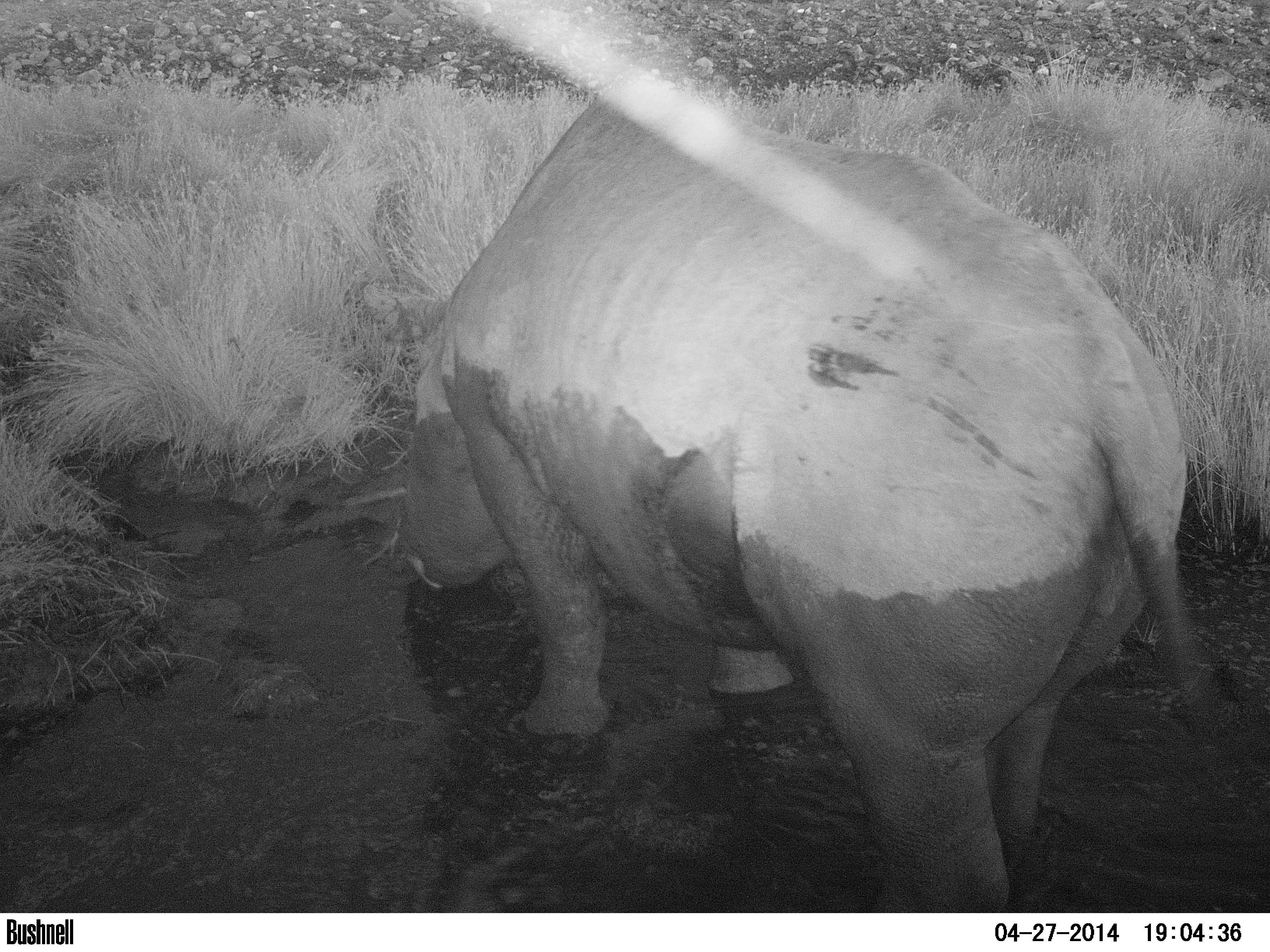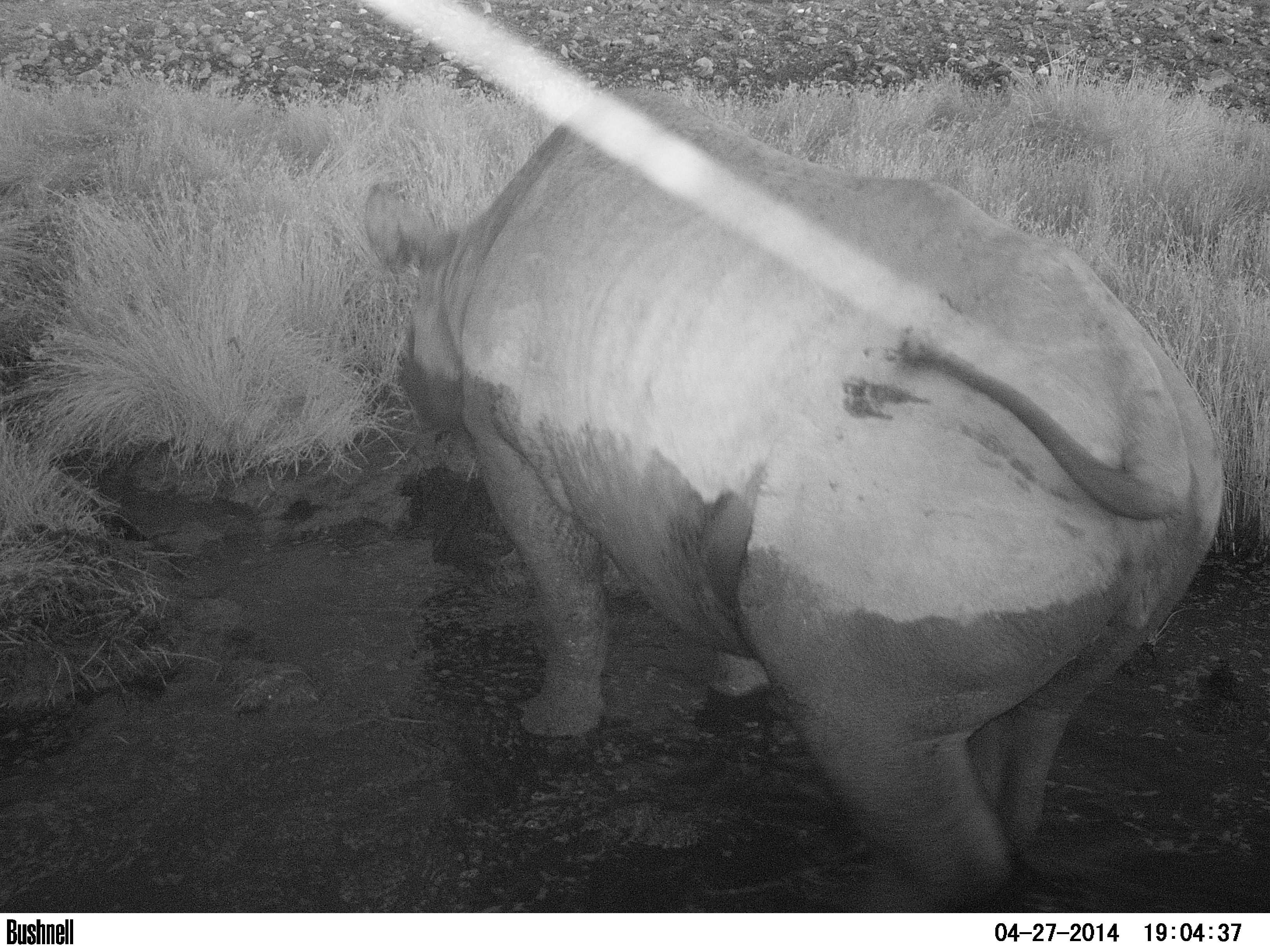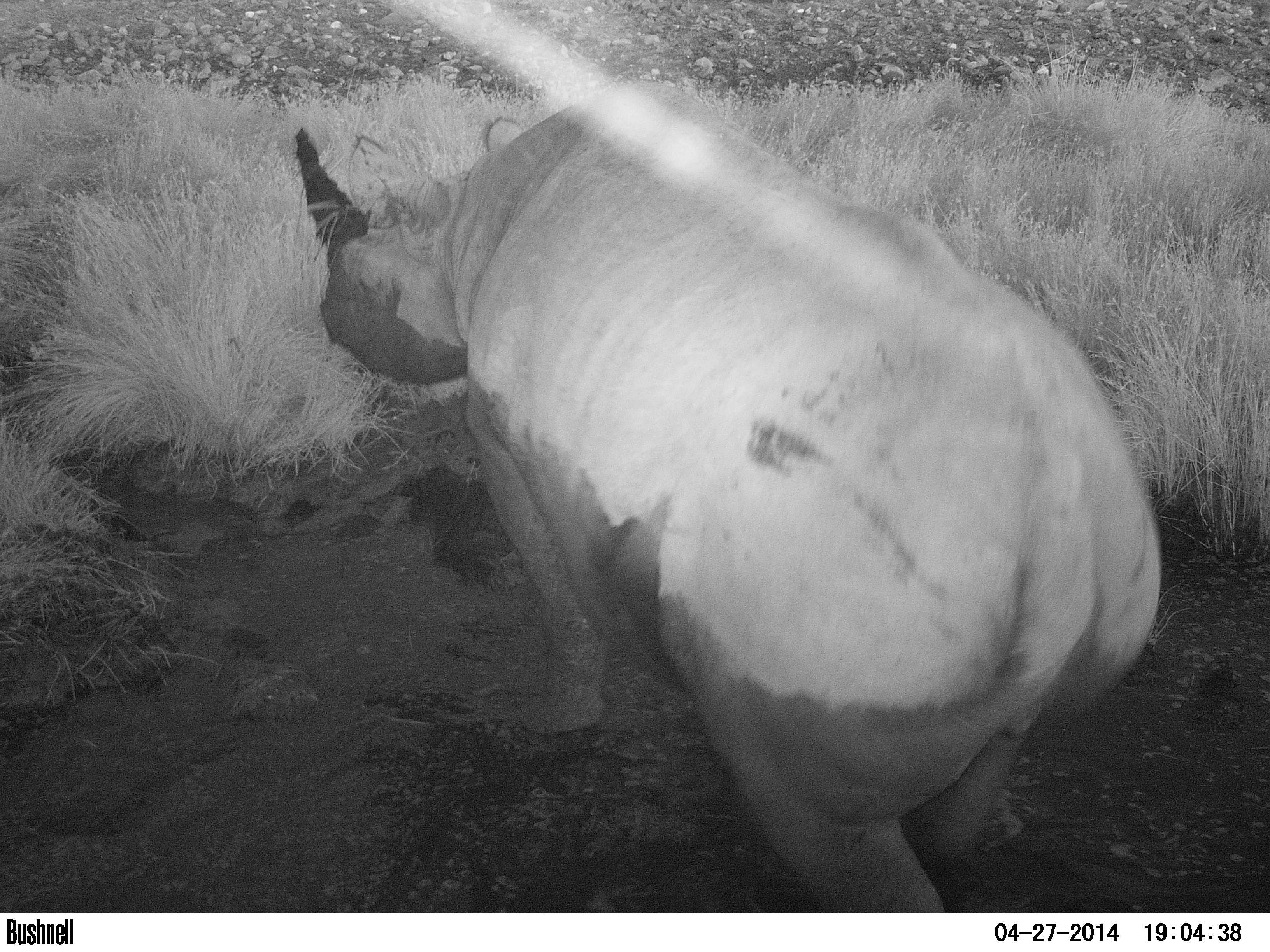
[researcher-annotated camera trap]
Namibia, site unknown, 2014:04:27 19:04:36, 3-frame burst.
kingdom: Animalia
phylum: Chordata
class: Mammalia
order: Perissodactyla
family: Rhinocerotidae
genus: Diceros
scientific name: Diceros bicornis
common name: black rhinoceros